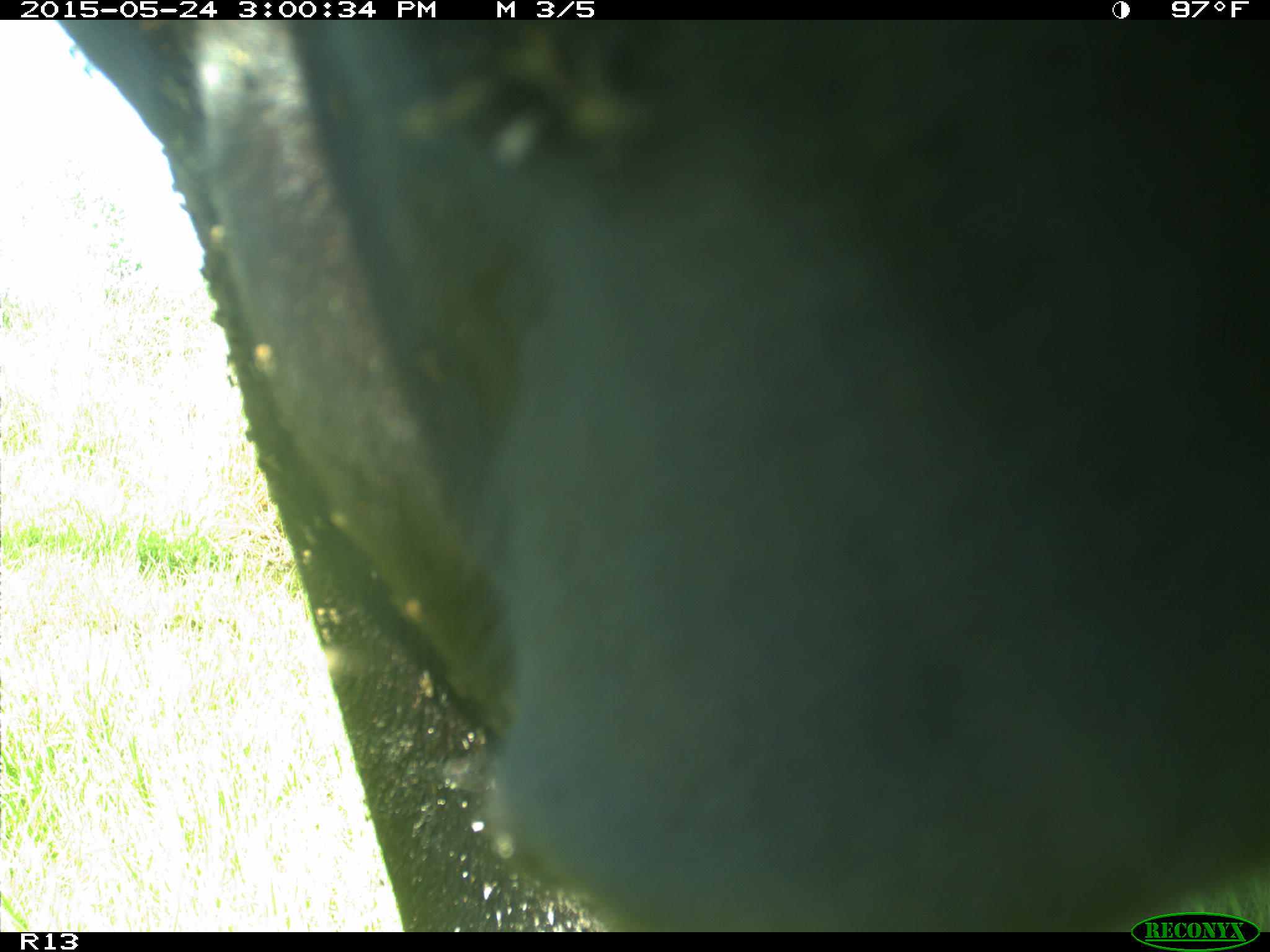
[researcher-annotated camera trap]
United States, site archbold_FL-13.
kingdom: Animalia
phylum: Chordata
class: Mammalia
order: Artiodactyla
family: Bovidae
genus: Bos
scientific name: Bos taurus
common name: domestic cow